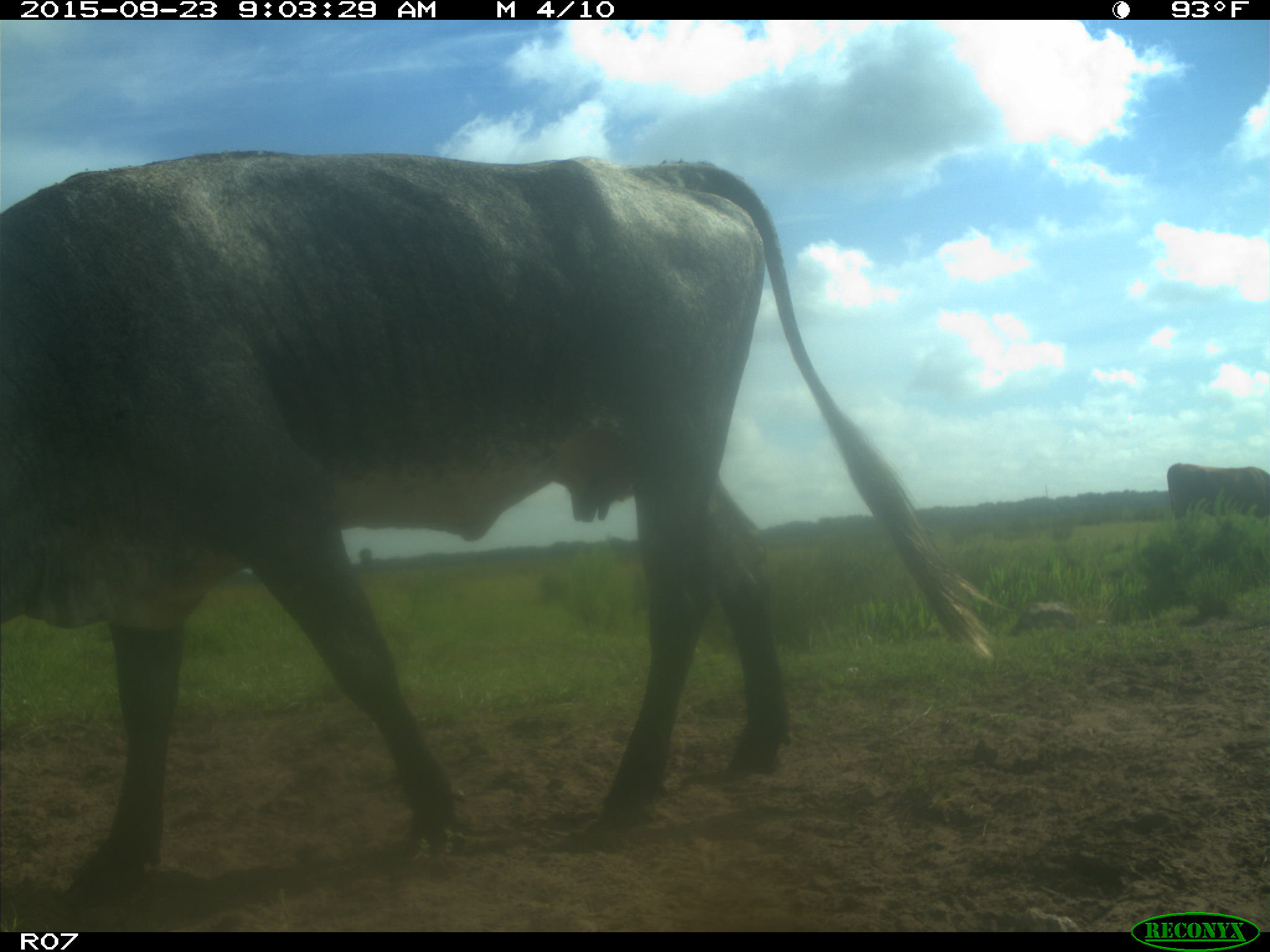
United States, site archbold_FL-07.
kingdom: Animalia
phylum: Chordata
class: Mammalia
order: Artiodactyla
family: Bovidae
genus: Bos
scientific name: Bos taurus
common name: domestic cow